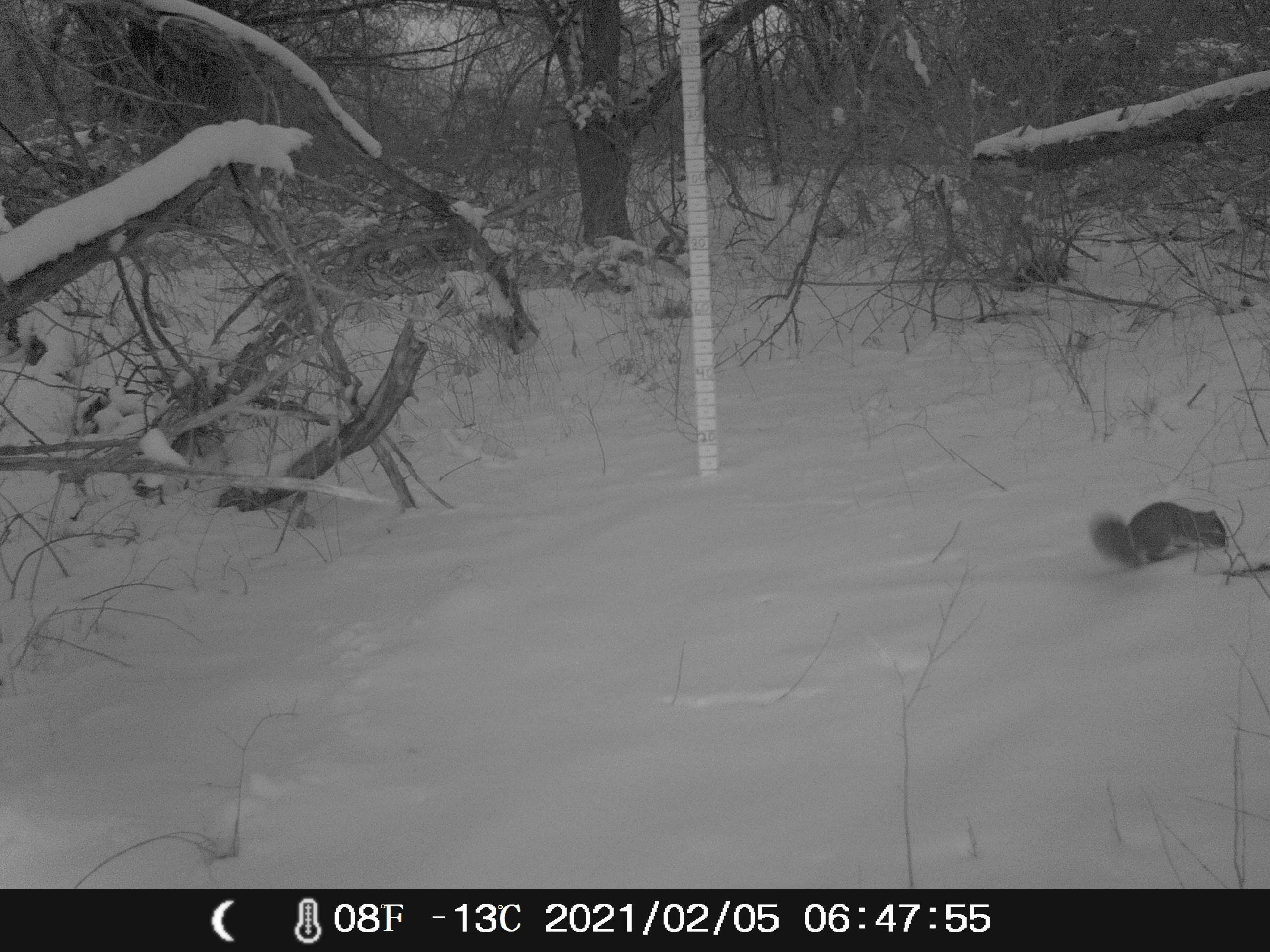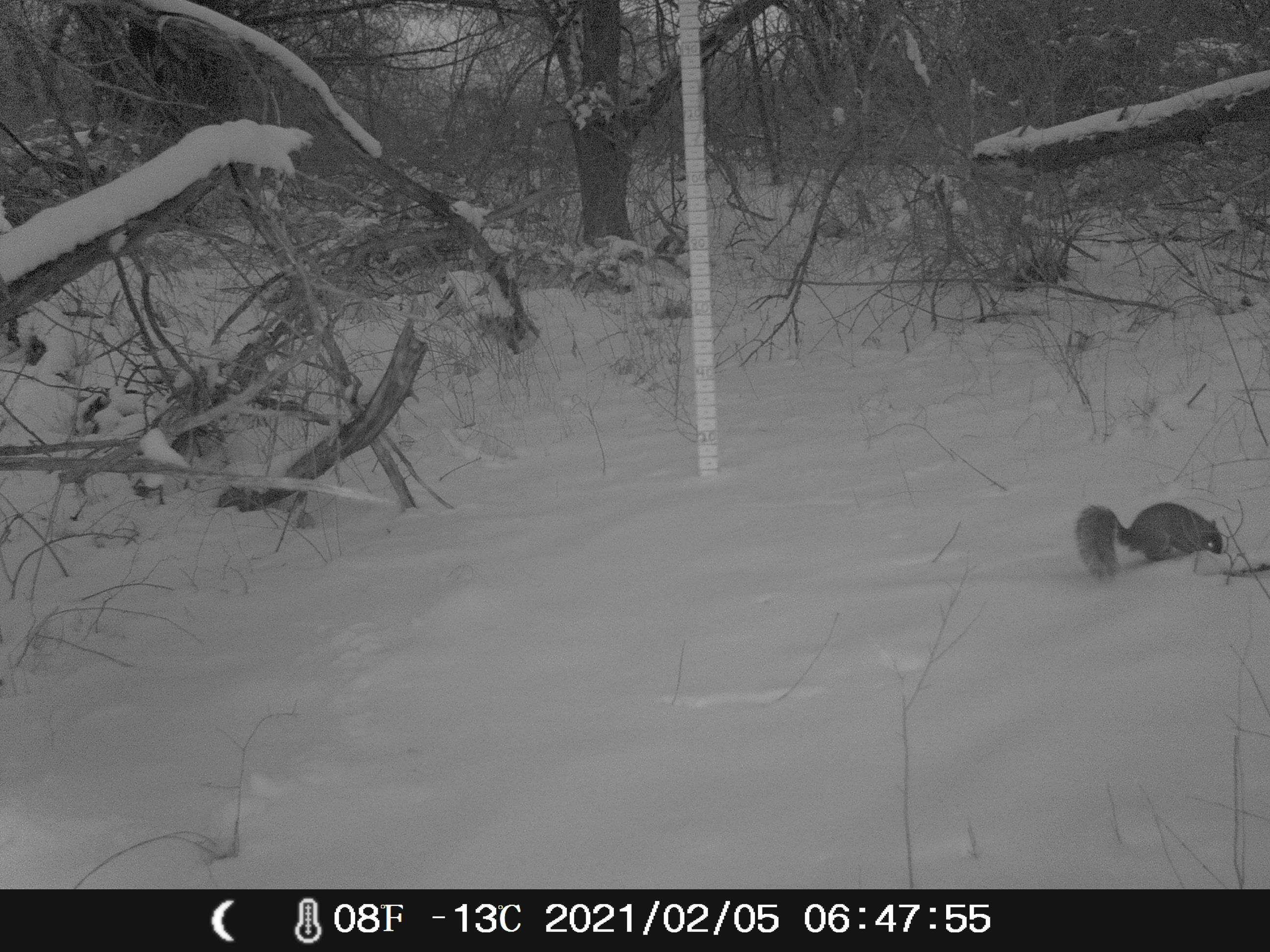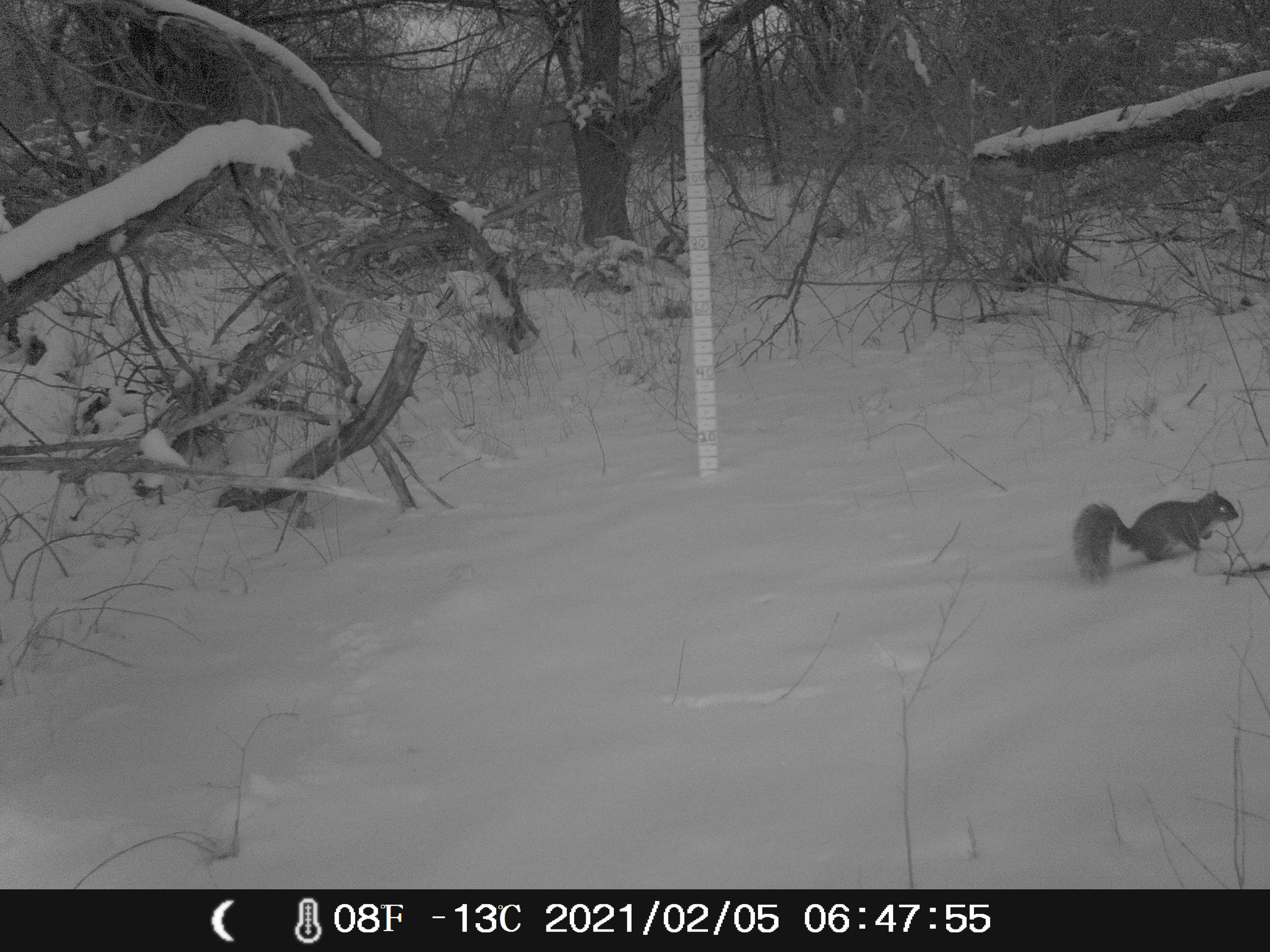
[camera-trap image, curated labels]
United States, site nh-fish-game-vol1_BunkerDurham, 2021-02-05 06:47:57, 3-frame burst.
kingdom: Animalia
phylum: Chordata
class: Mammalia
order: Rodentia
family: Sciuridae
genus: Sciurus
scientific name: Sciurus carolinensis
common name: gray squirrel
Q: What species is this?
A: Gray squirrel (Sciurus carolinensis).